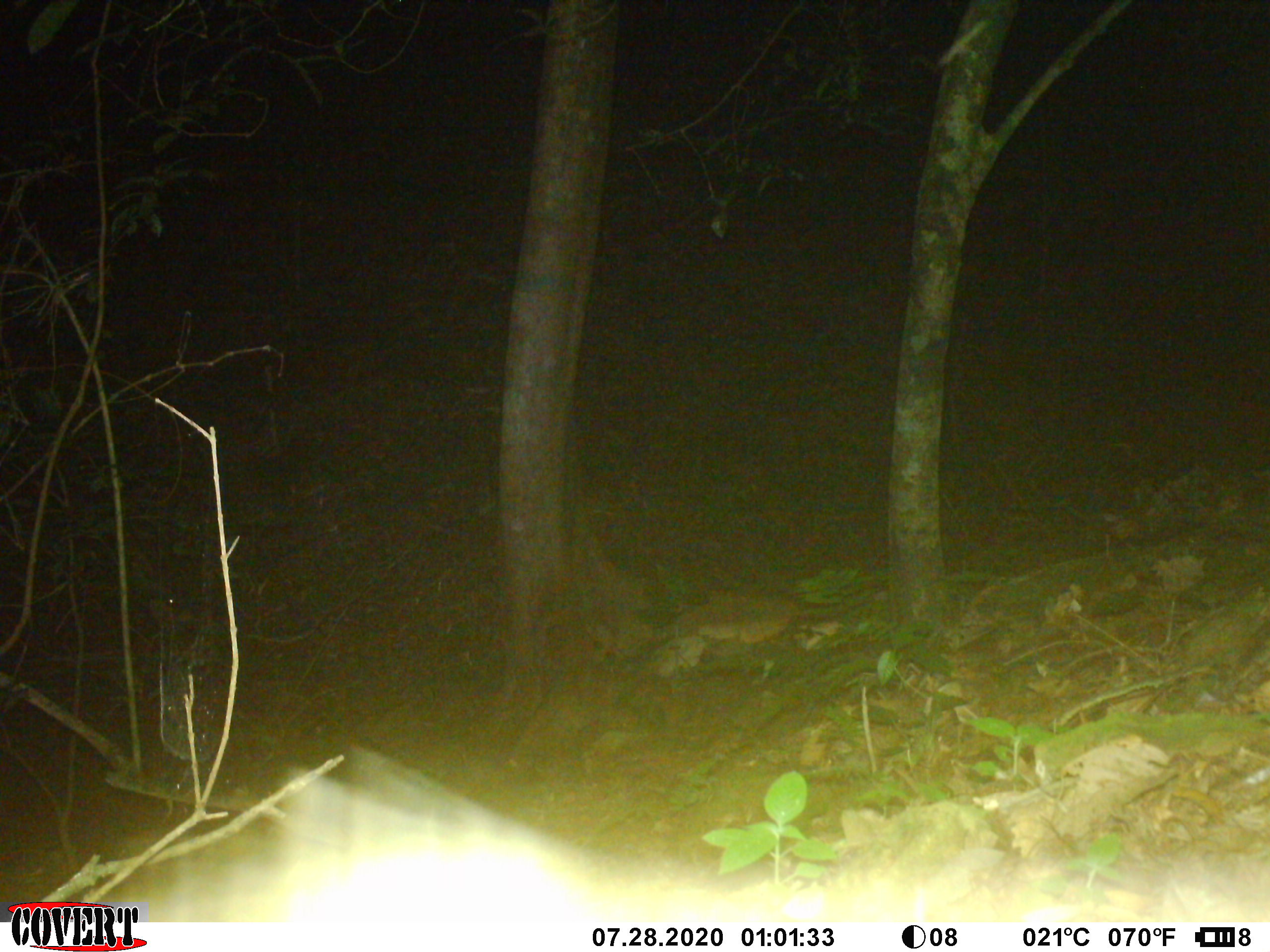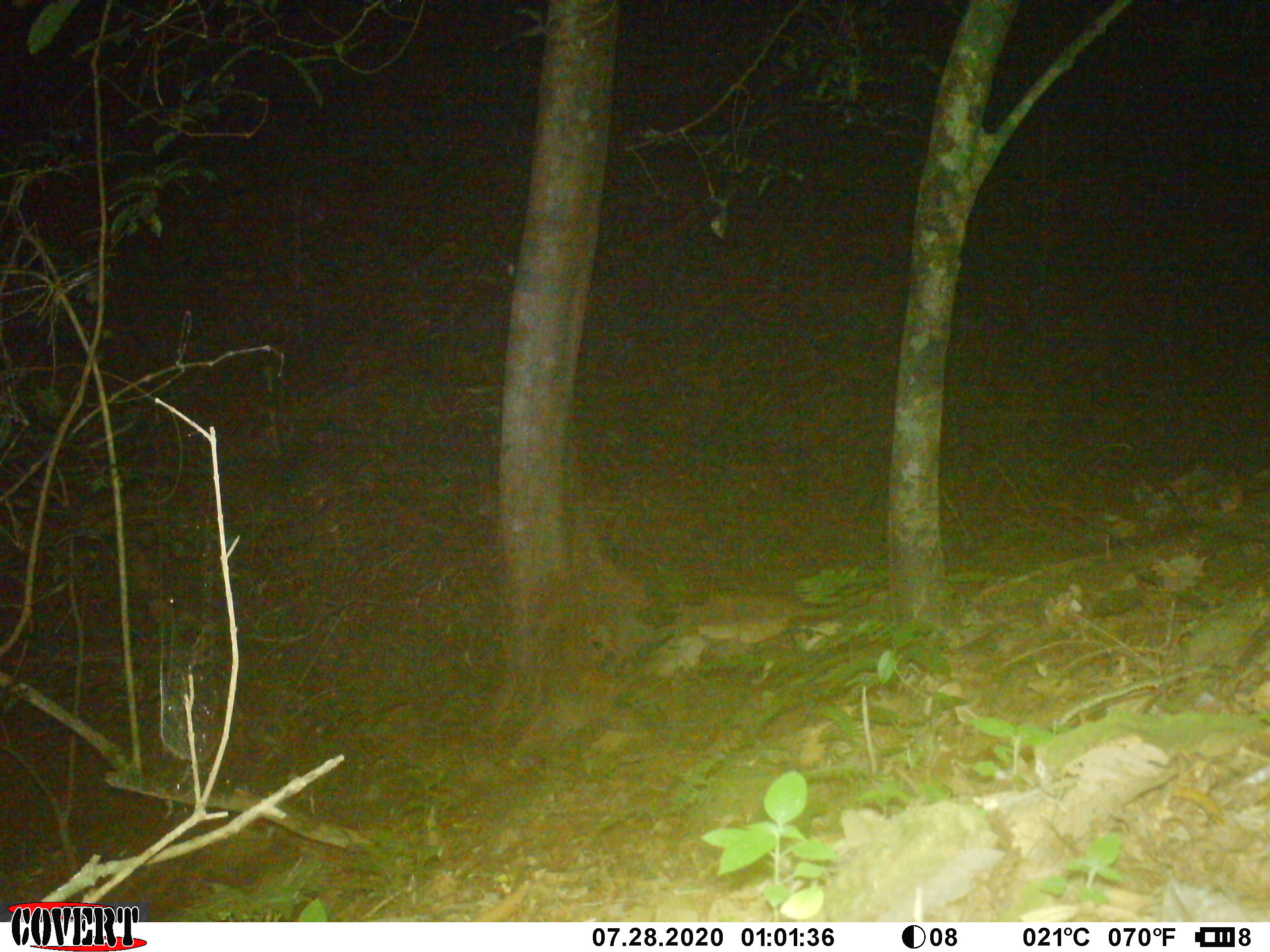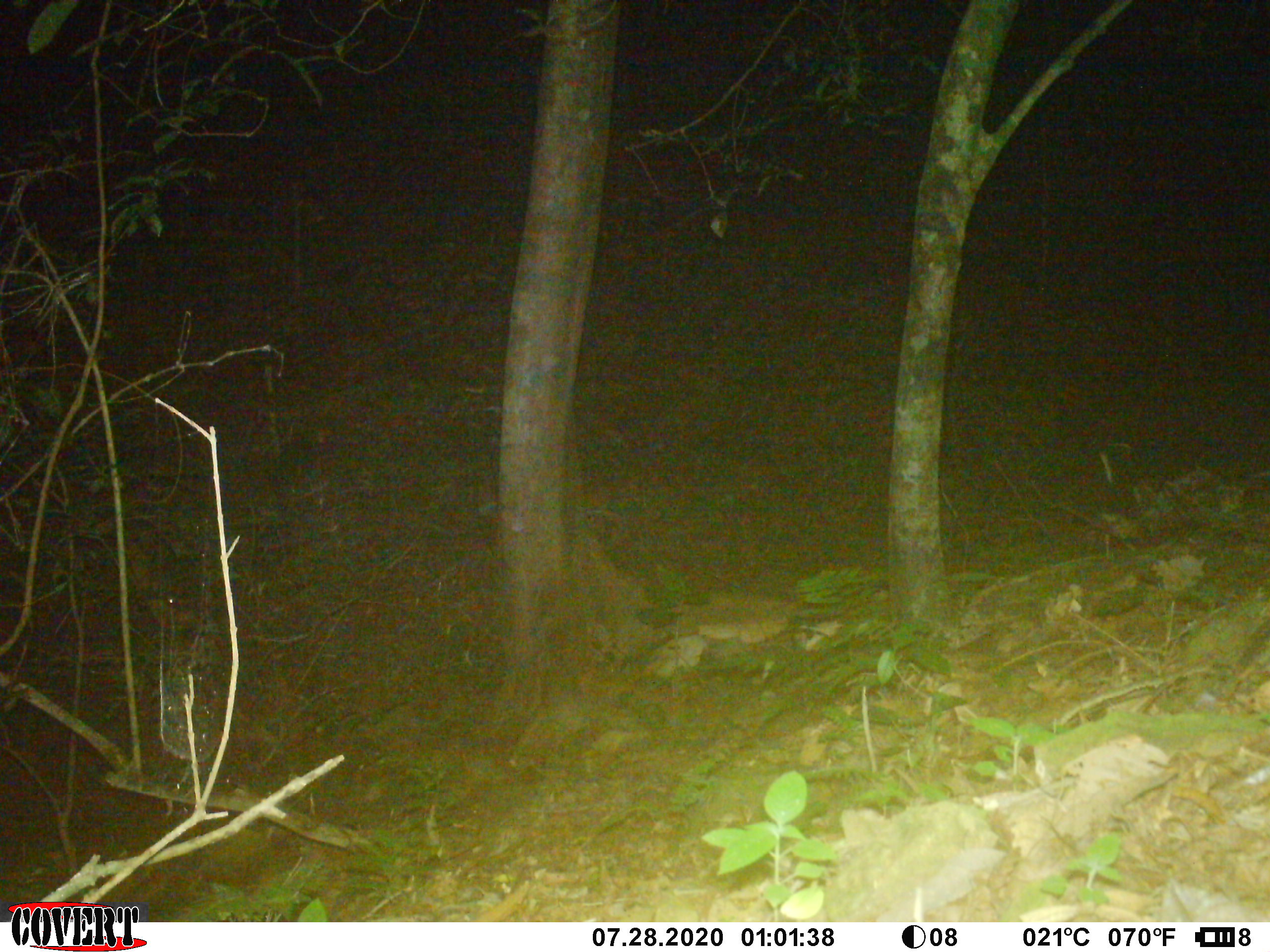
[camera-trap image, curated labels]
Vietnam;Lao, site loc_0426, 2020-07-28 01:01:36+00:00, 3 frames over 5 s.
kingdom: Animalia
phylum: Chordata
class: Mammalia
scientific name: Mammalia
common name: mammal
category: unidentified small mammal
Unidentified small mammal (mammal) (Mammalia). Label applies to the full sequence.